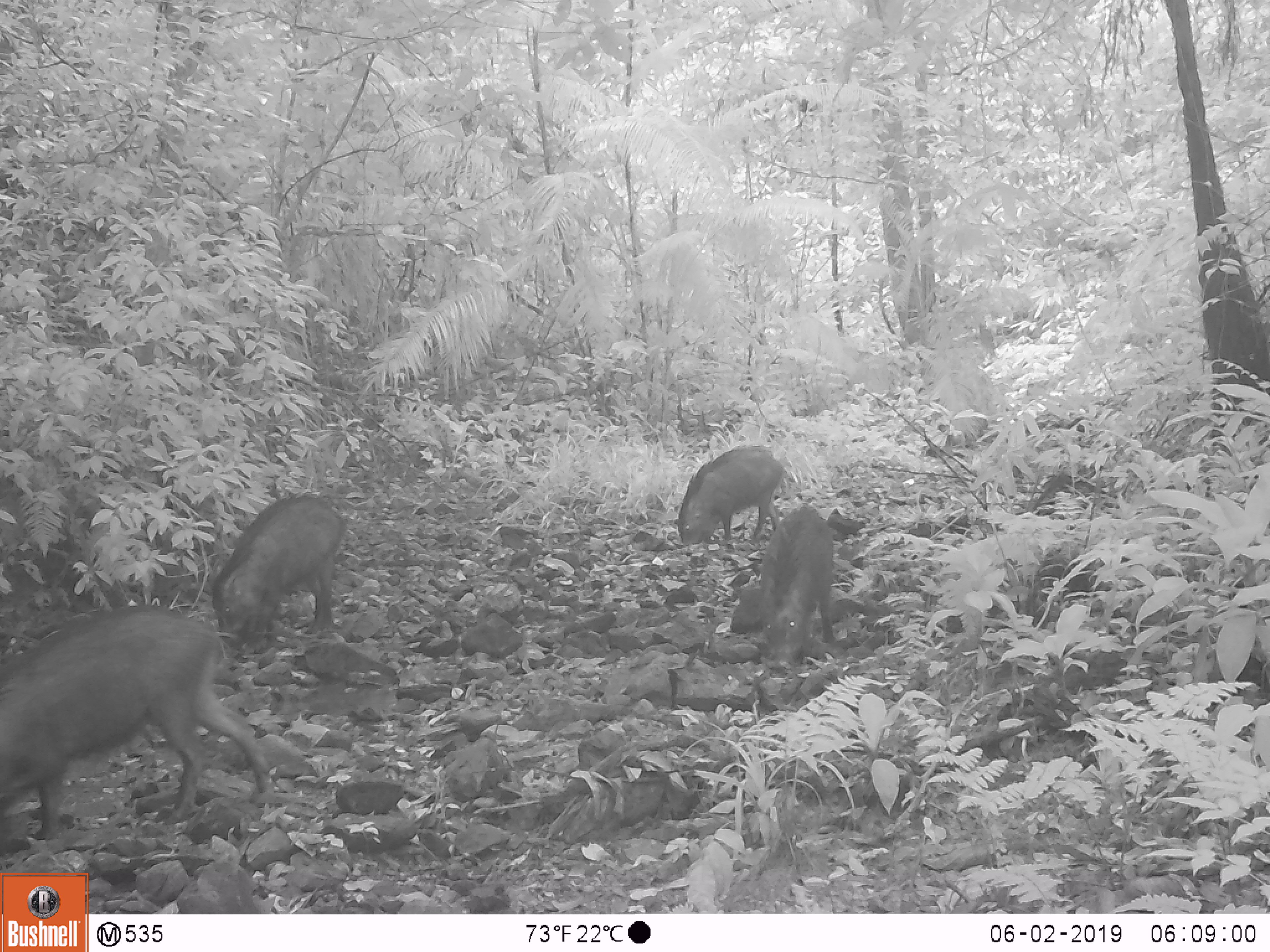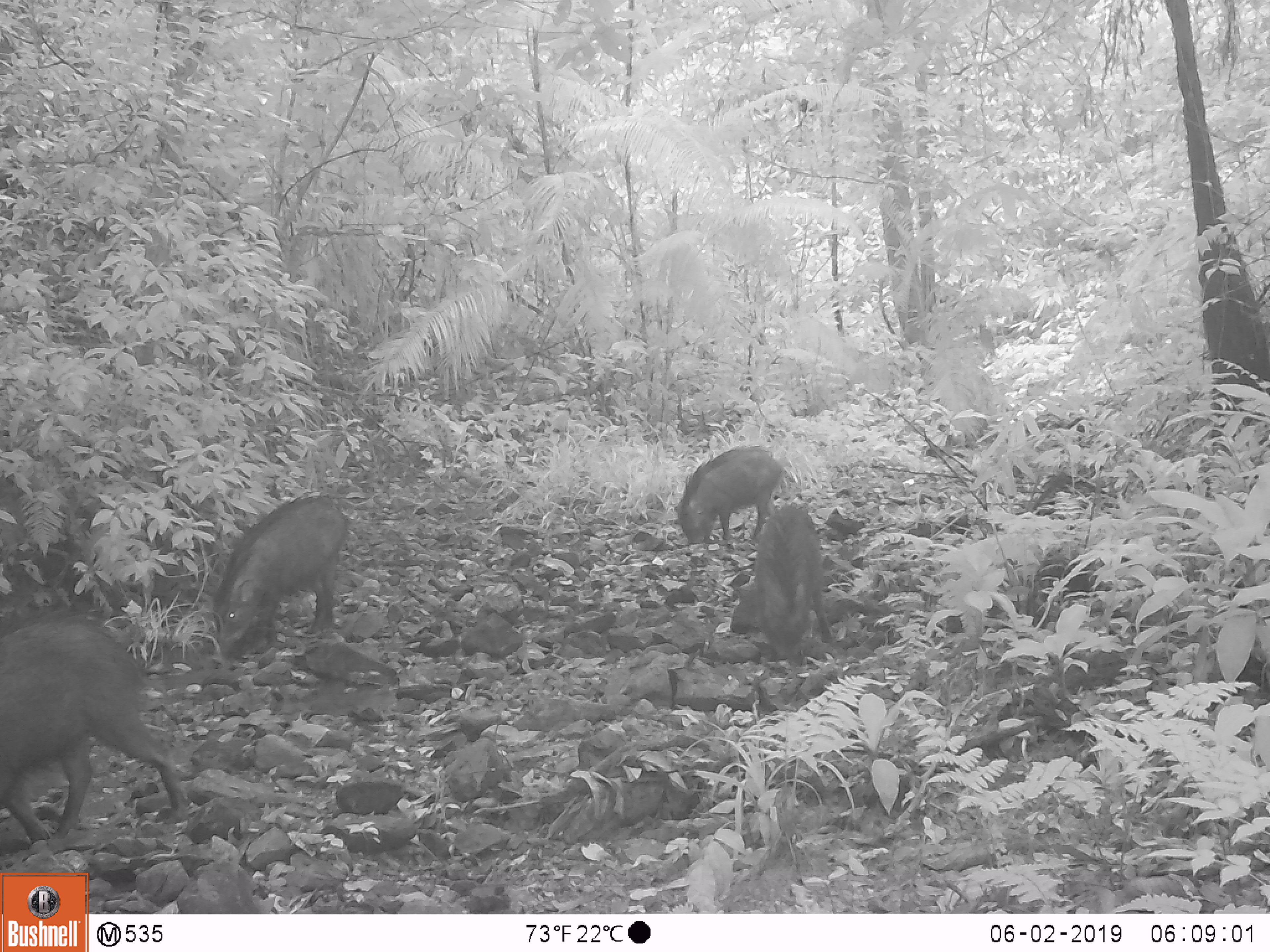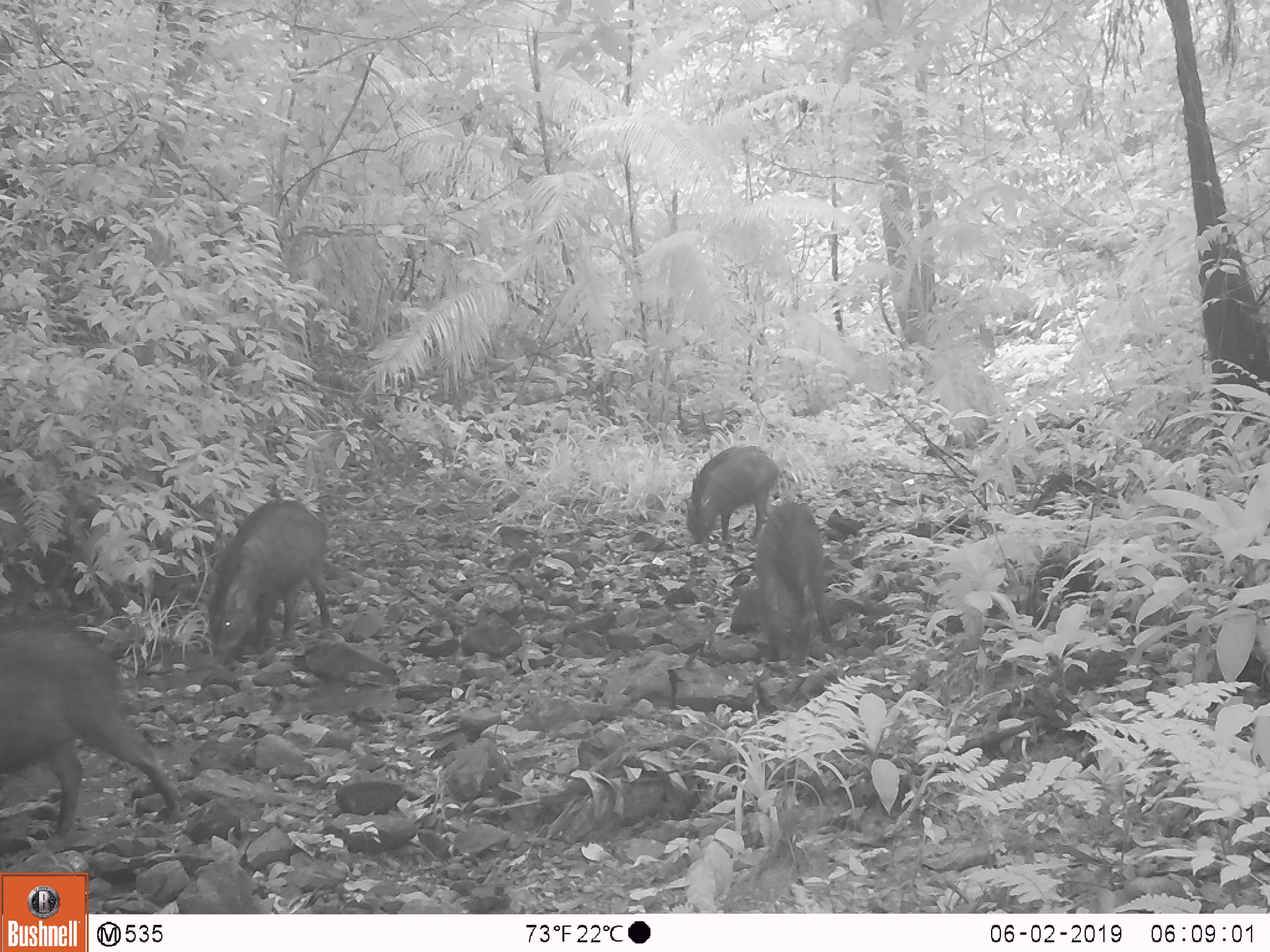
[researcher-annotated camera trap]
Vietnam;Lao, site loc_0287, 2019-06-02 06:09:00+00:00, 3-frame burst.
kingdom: Animalia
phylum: Chordata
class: Mammalia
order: Artiodactyla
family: Suidae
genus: Sus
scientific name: Sus scrofa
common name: eurasian wild pig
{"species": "eurasian wild pig (Sus scrofa)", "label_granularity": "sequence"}